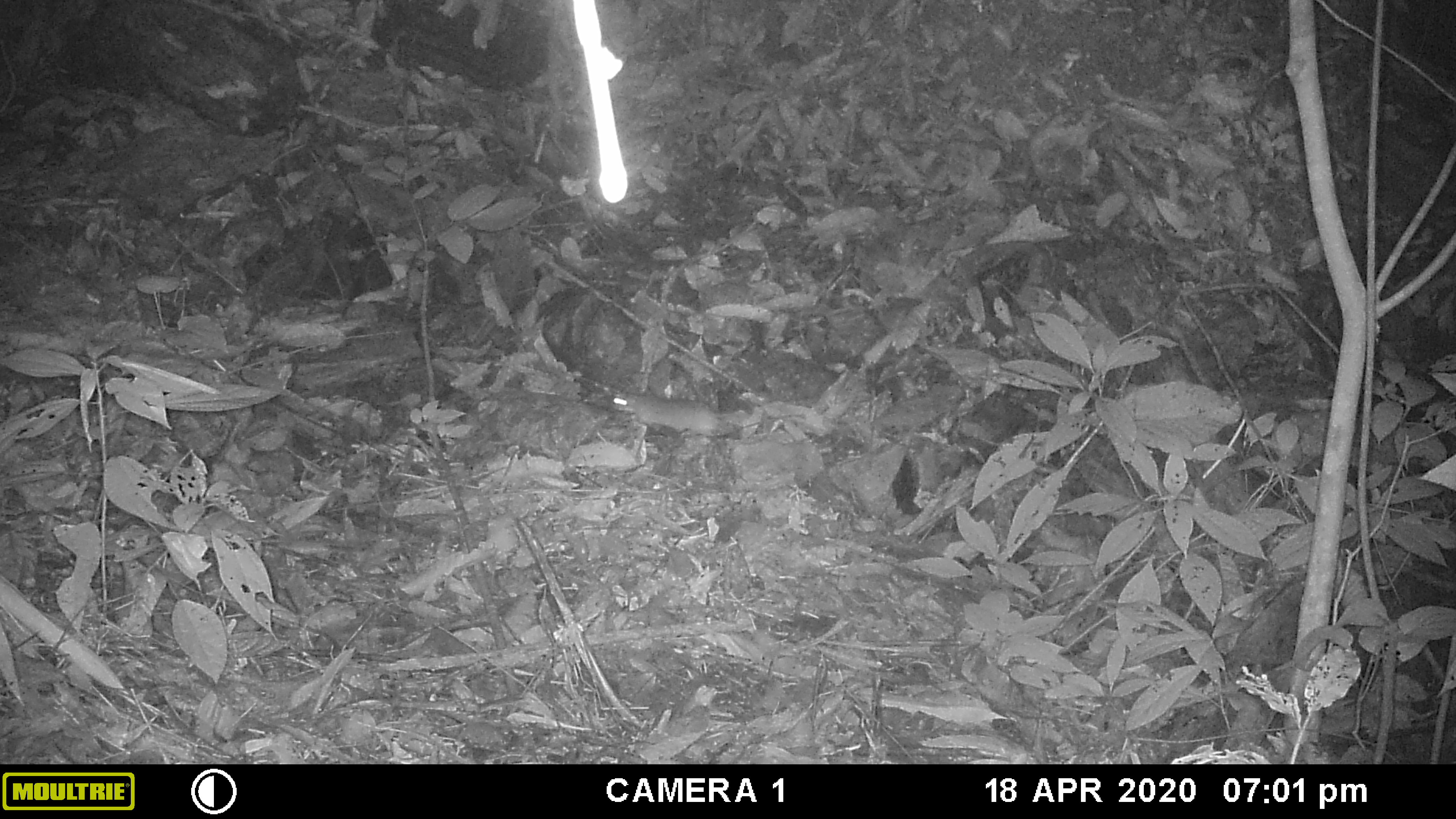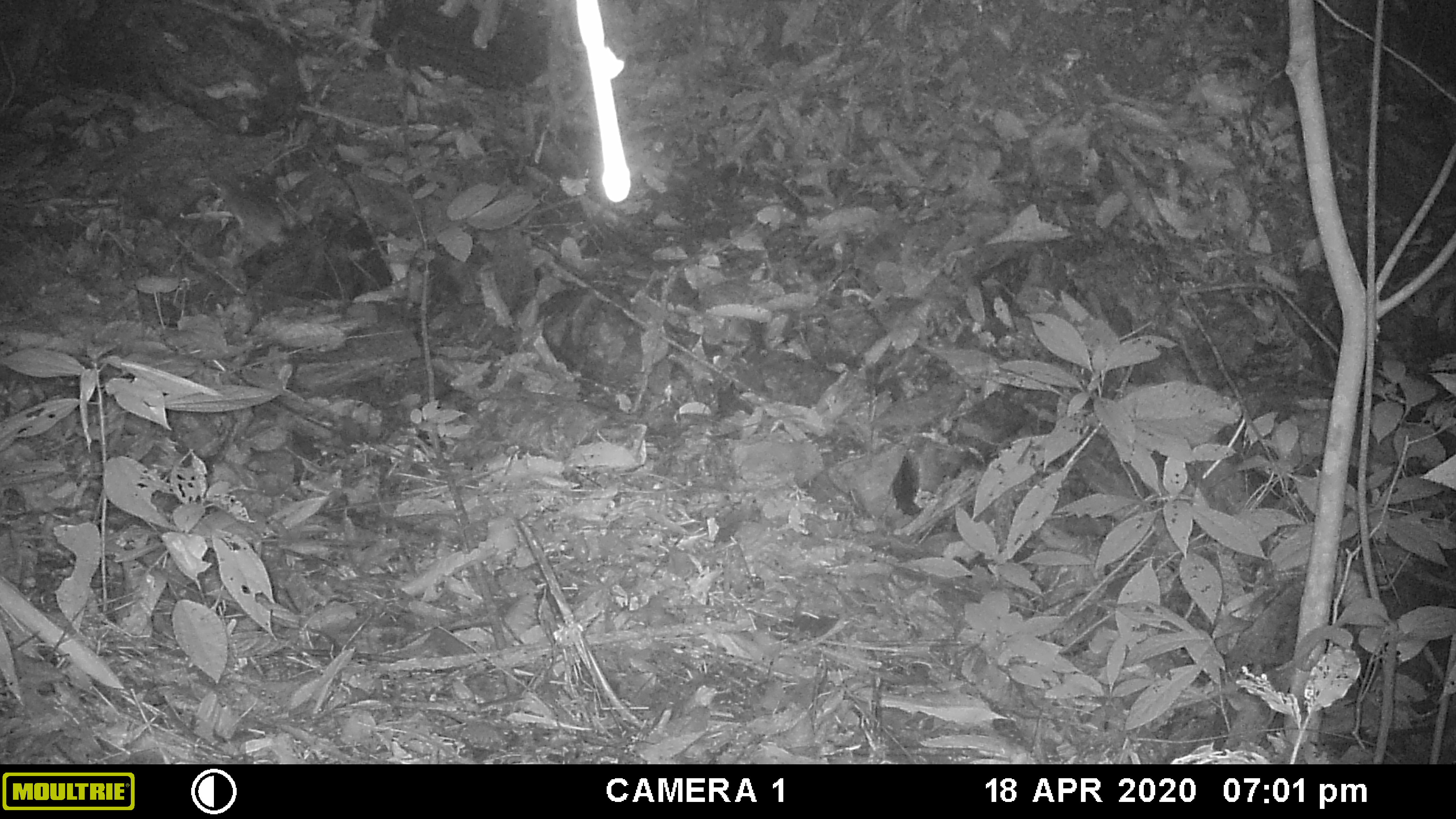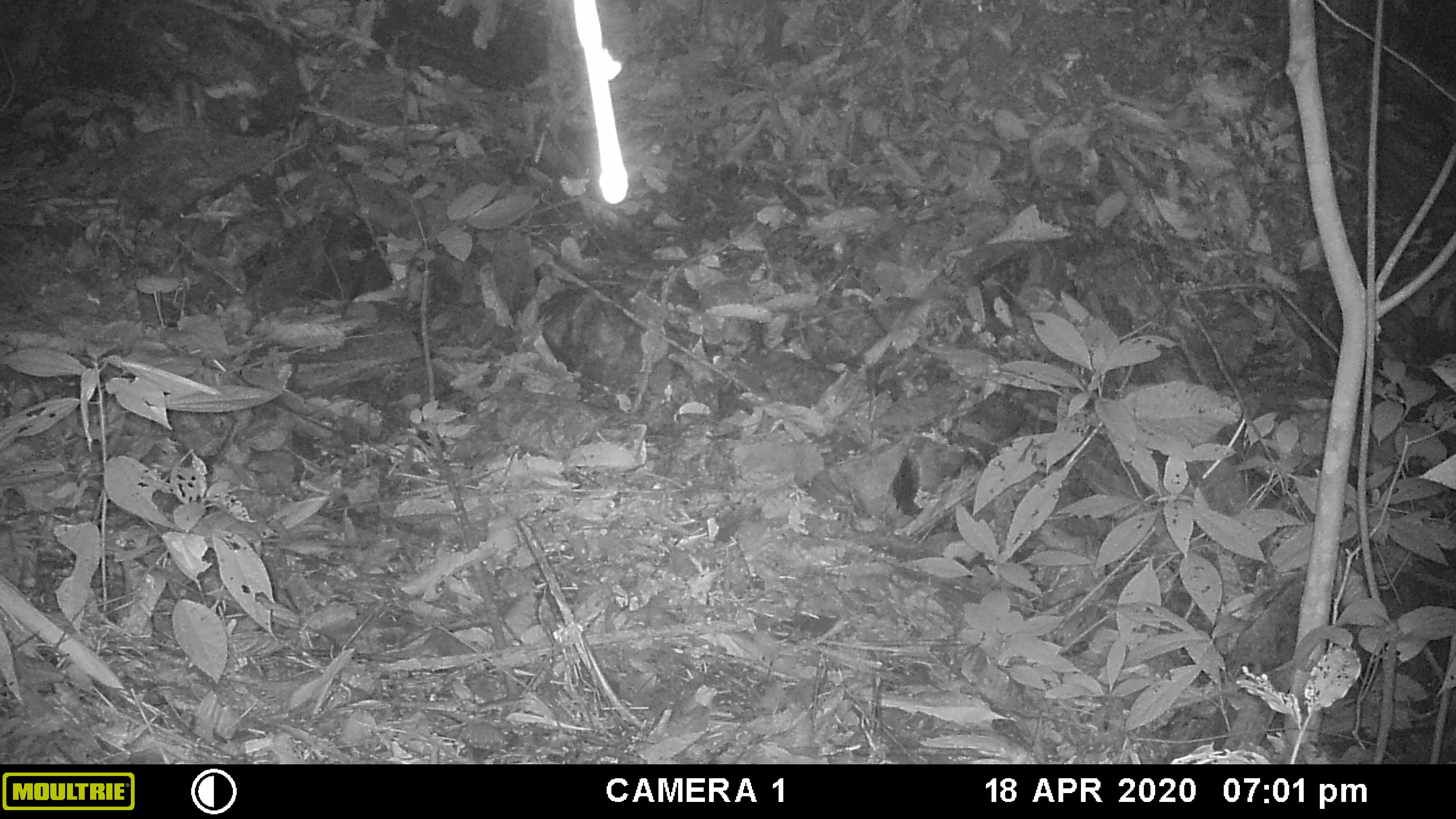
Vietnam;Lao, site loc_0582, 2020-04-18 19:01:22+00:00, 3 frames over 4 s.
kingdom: Animalia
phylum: Chordata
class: Mammalia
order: Rodentia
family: Muridae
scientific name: Muridae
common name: old-world mice and rats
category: unidentified murid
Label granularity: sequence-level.